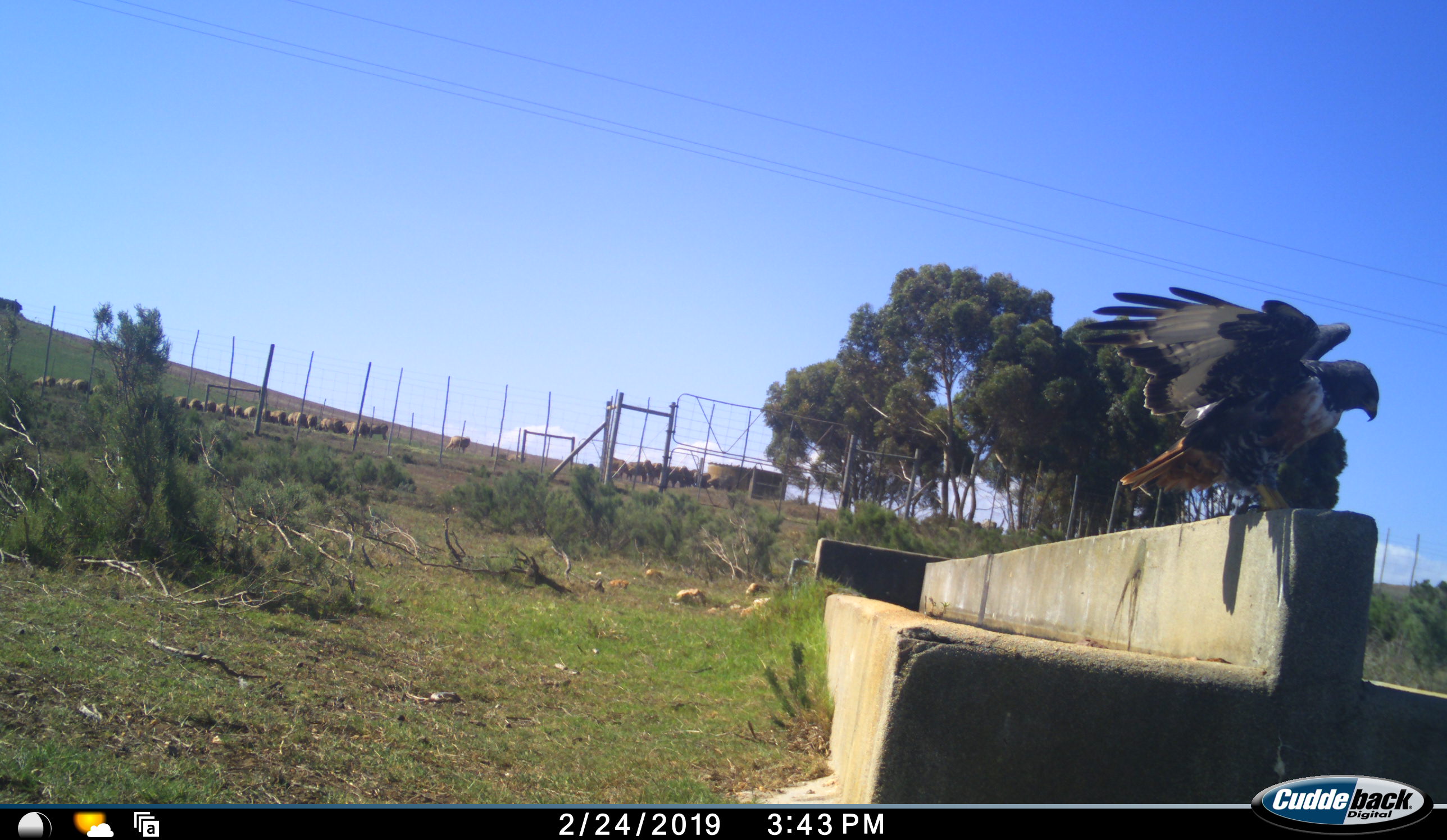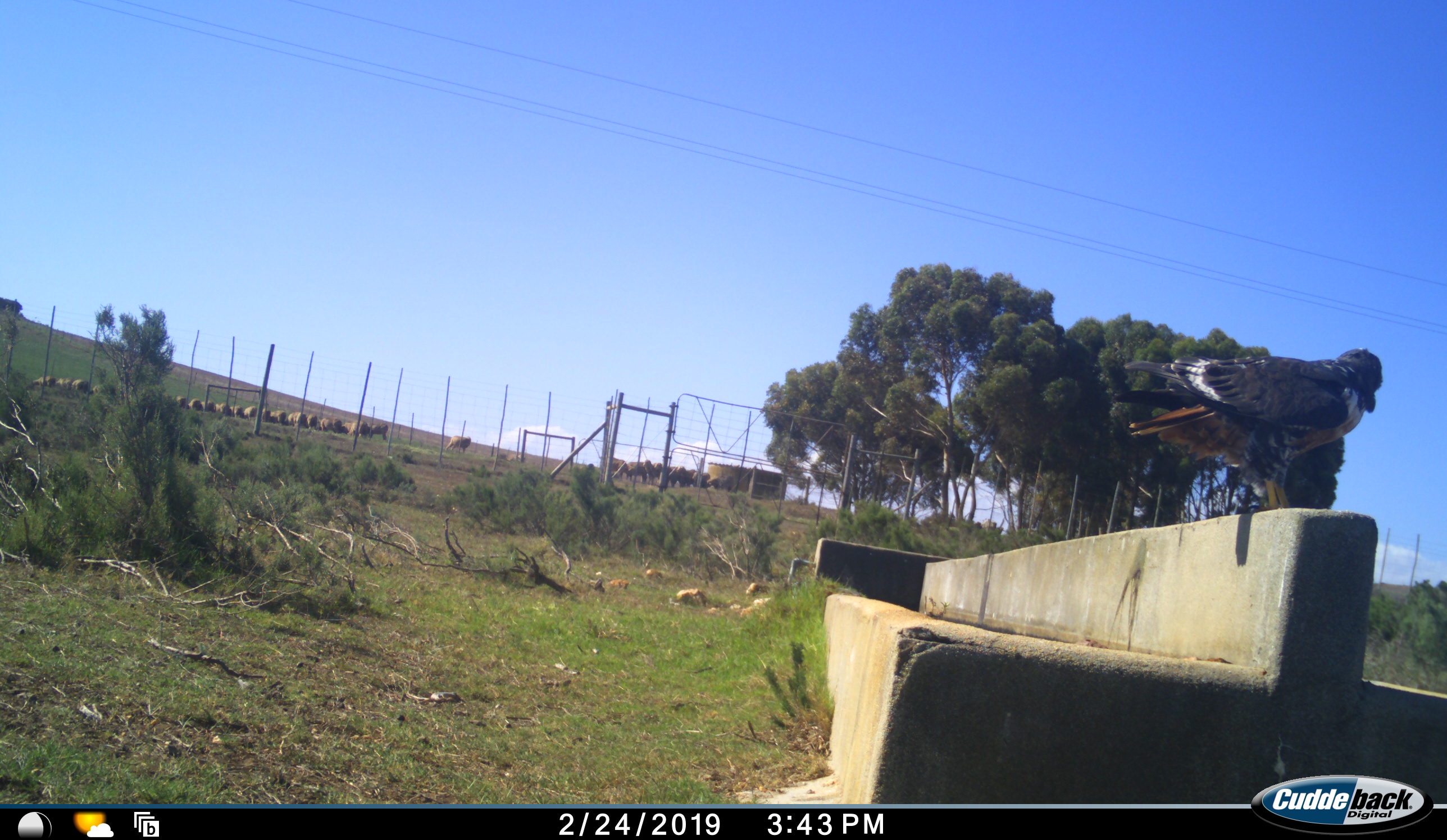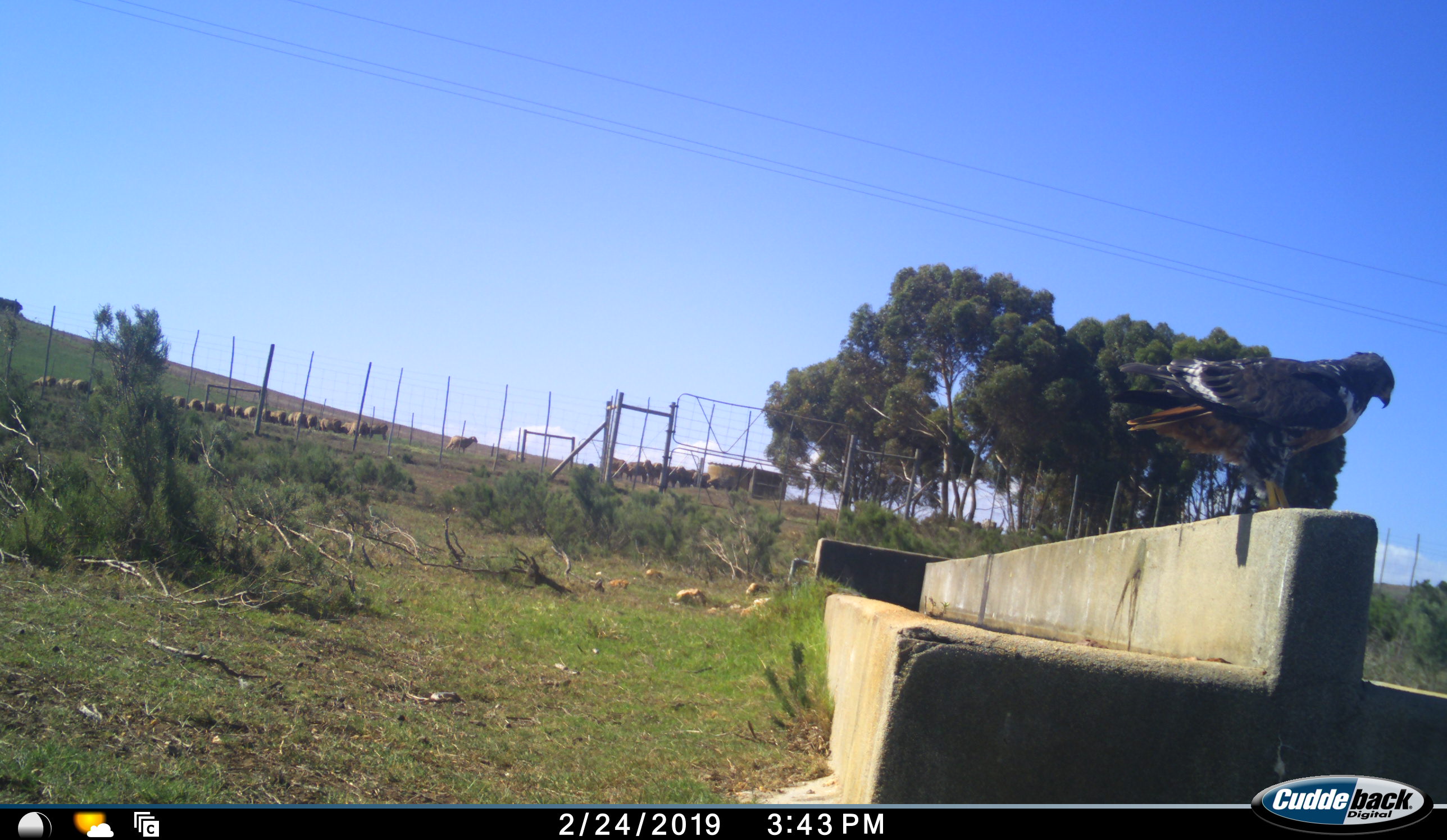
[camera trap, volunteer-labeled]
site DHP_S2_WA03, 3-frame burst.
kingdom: Animalia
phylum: Chordata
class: Aves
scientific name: Aves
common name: bird of prey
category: birdofprey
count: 1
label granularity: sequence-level